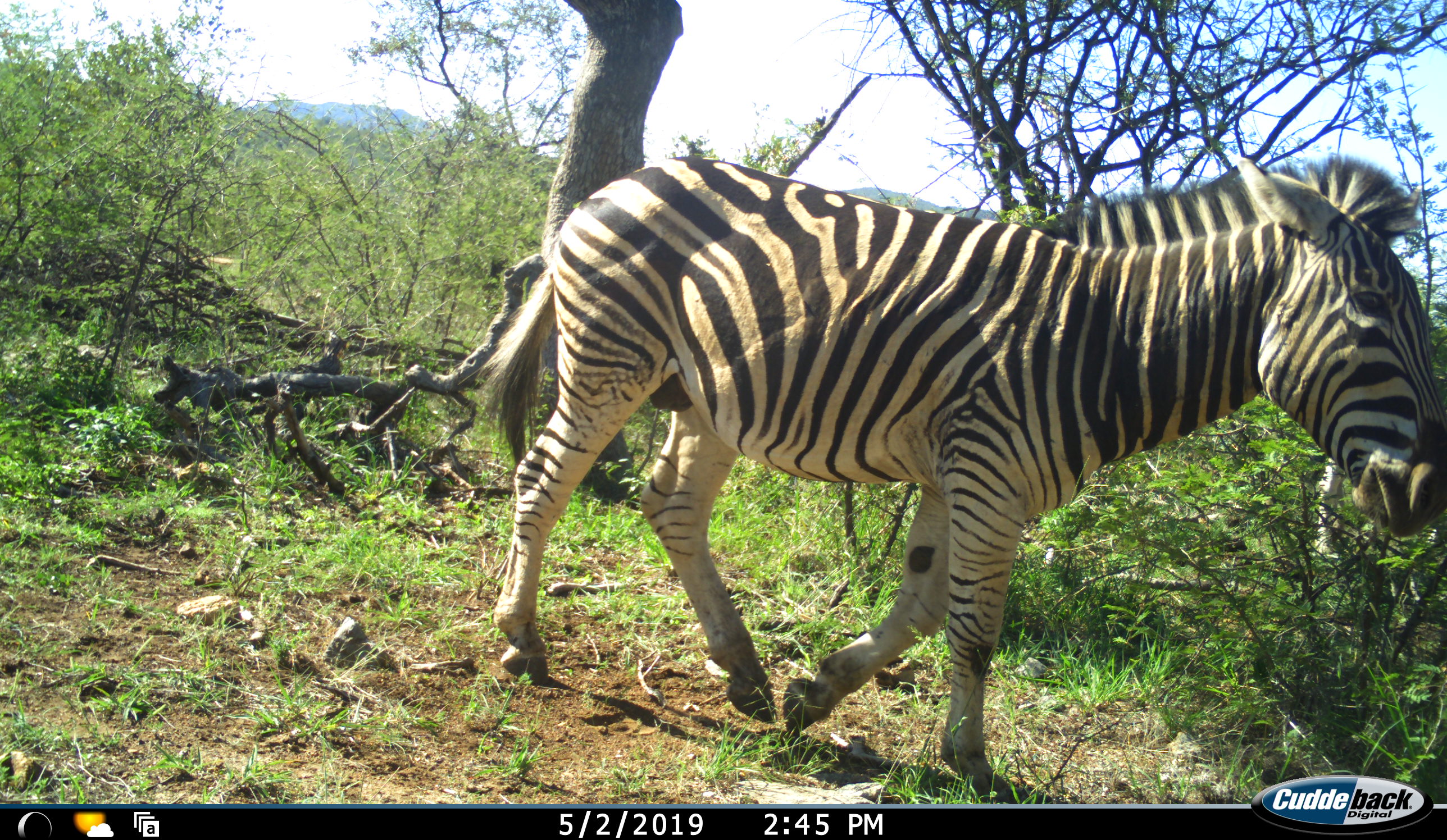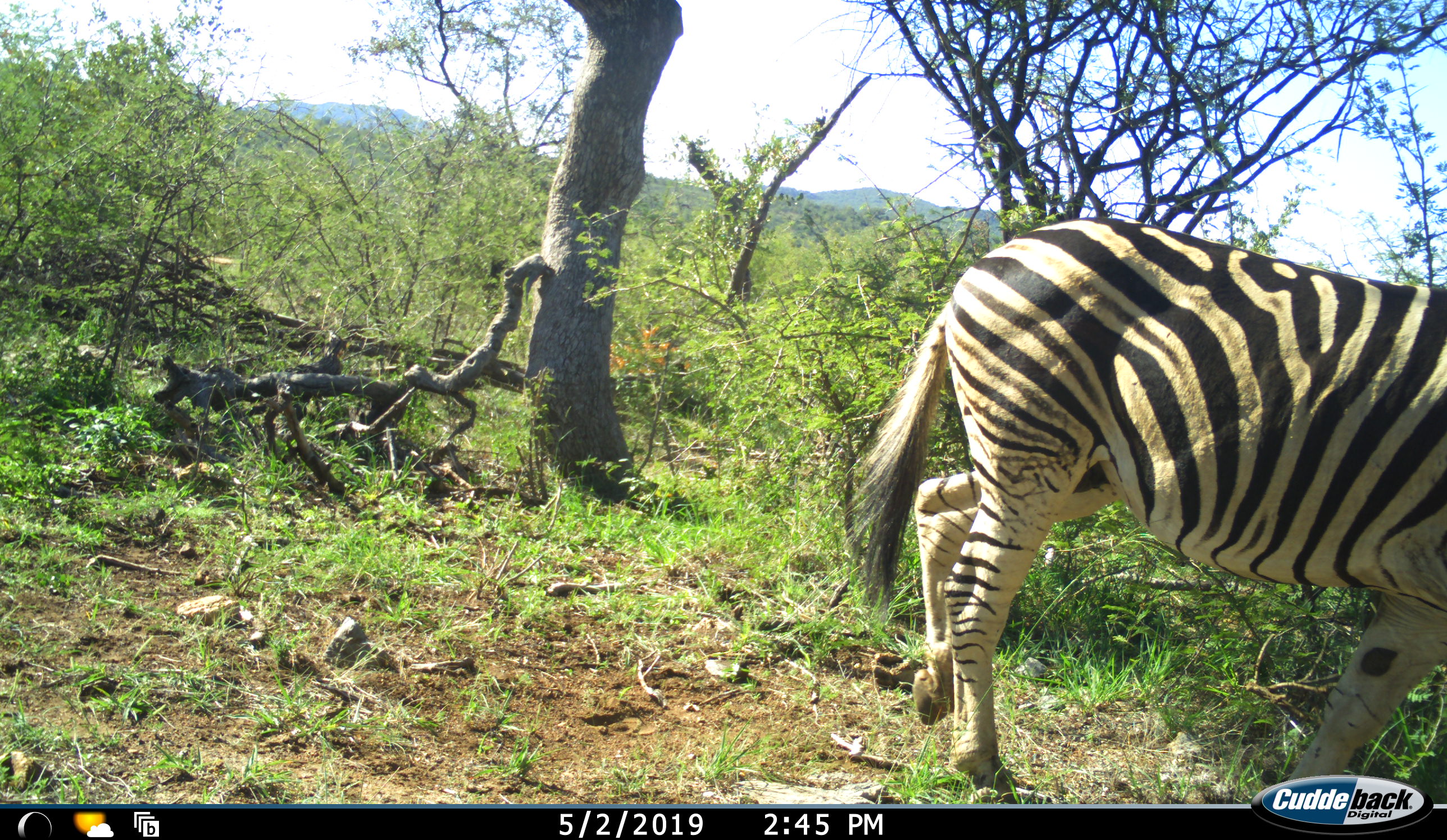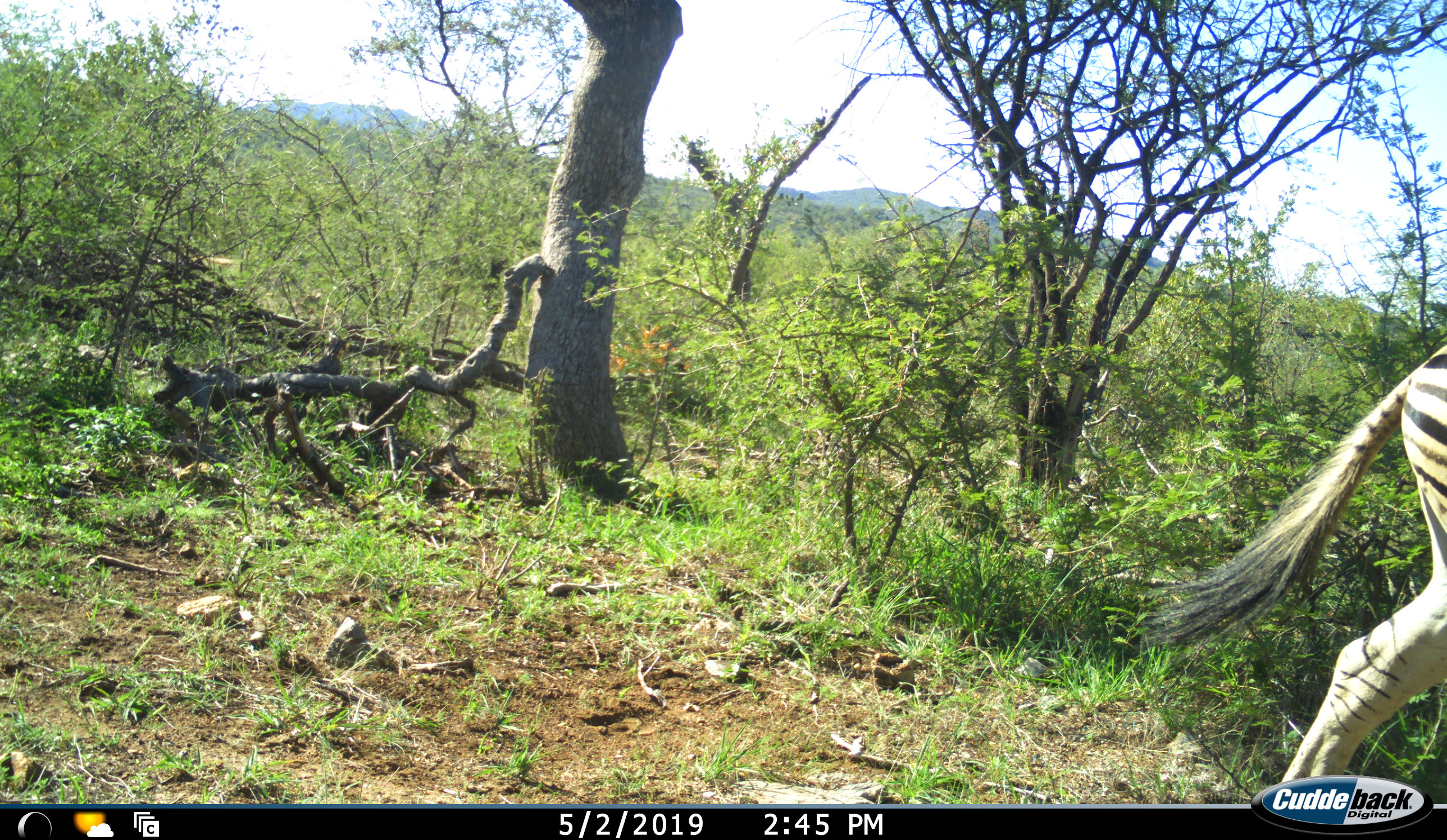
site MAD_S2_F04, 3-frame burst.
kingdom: Animalia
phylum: Chordata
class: Mammalia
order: Perissodactyla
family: Equidae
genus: Equus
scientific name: Equus quagga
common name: plains zebra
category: zebraplains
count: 1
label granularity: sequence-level